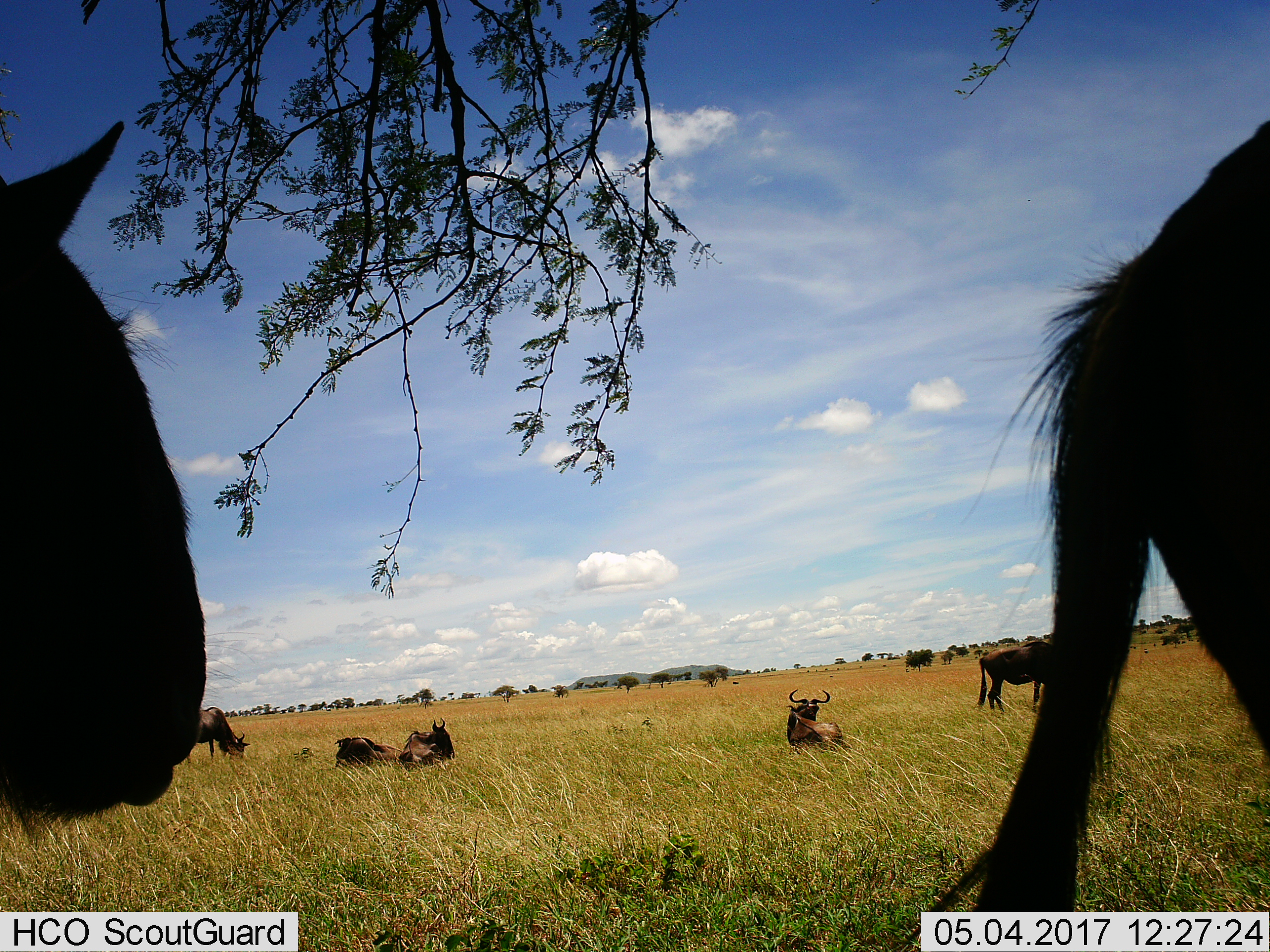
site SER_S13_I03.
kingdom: Animalia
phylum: Chordata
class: Mammalia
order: Artiodactyla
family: Bovidae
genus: Connochaetes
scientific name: Connochaetes taurinus taurinus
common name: blue wildebeest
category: wildebeestblue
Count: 7.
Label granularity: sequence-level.